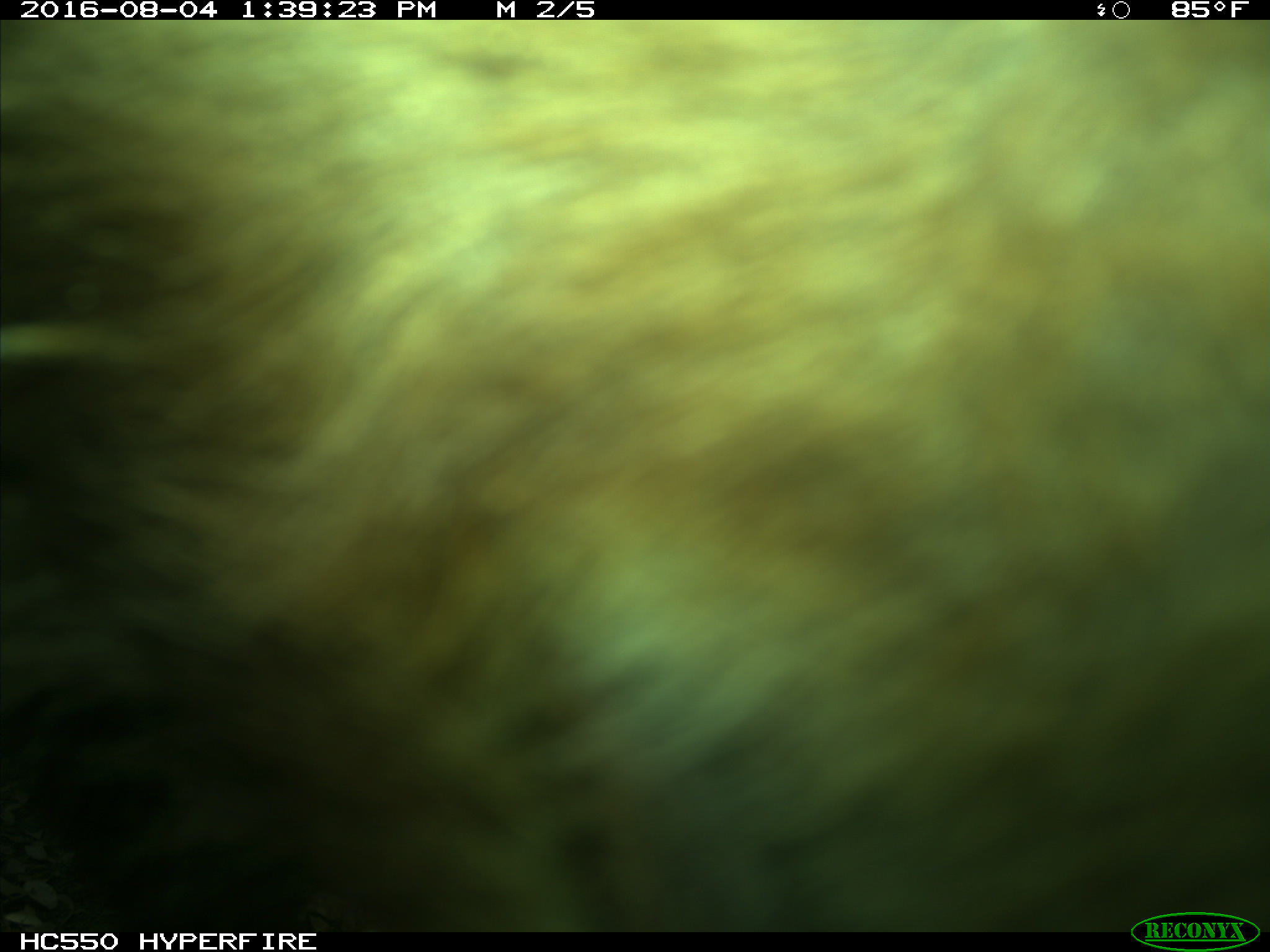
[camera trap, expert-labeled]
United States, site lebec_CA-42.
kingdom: Animalia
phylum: Chordata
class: Mammalia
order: Carnivora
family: Ursidae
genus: Ursus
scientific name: Ursus americanus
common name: american black bear